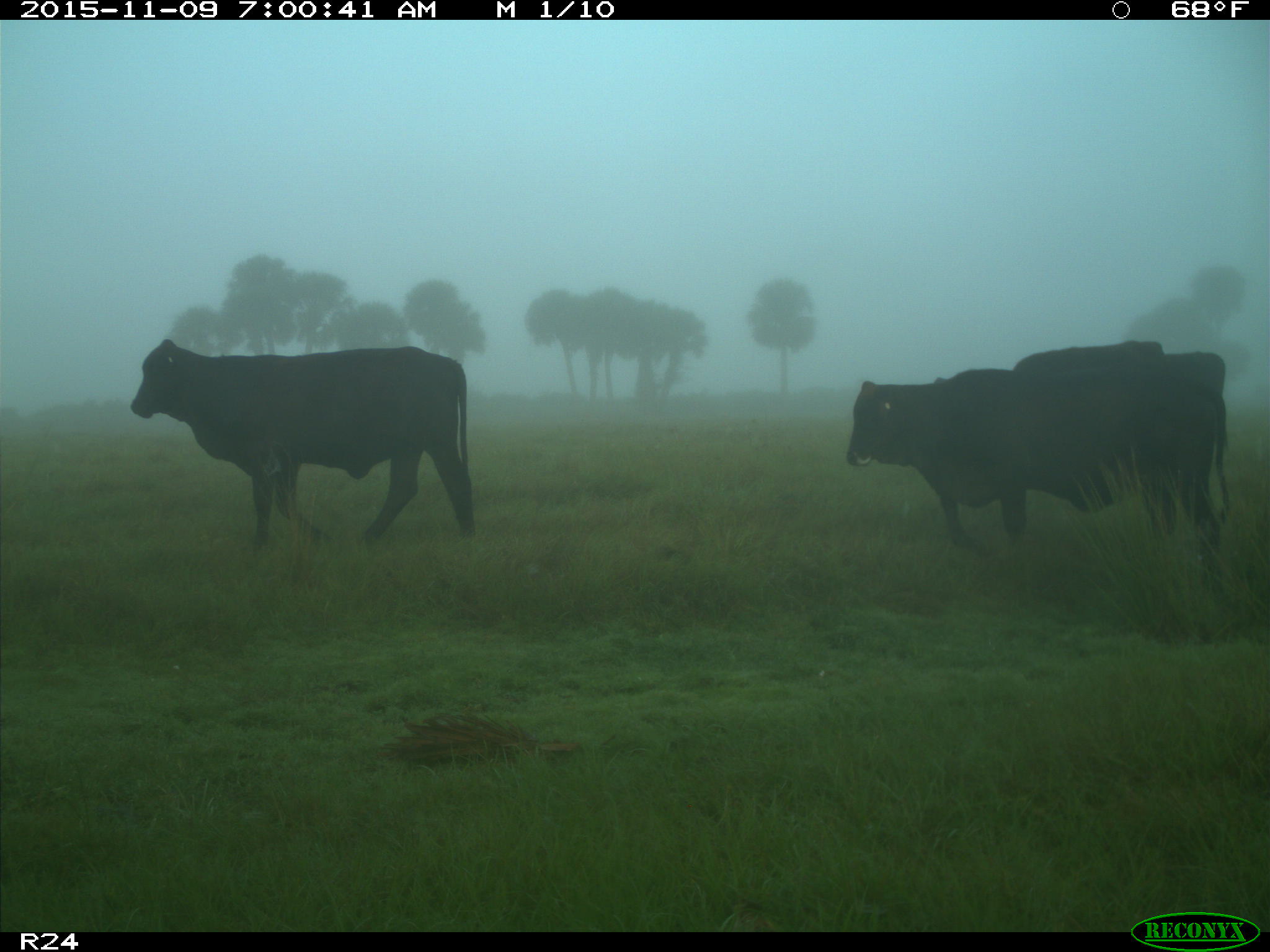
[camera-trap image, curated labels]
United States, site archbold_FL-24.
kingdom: Animalia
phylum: Chordata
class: Mammalia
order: Artiodactyla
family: Bovidae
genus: Bos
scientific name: Bos taurus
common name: domestic cow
Bos taurus (domestic cow).